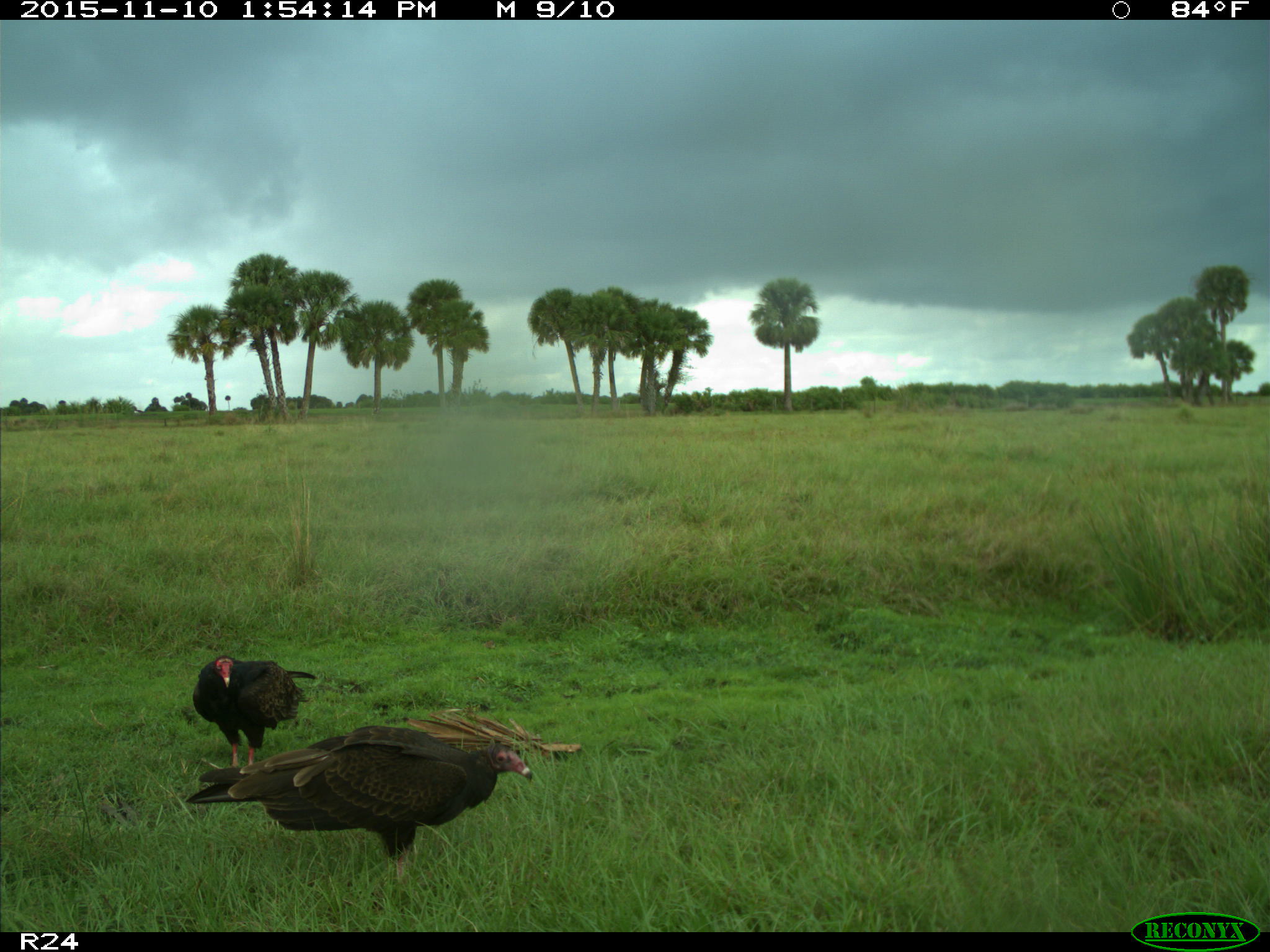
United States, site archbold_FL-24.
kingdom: Animalia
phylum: Chordata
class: Aves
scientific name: Aves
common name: birds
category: unidentified bird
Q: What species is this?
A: Unidentified bird (birds) (Aves).